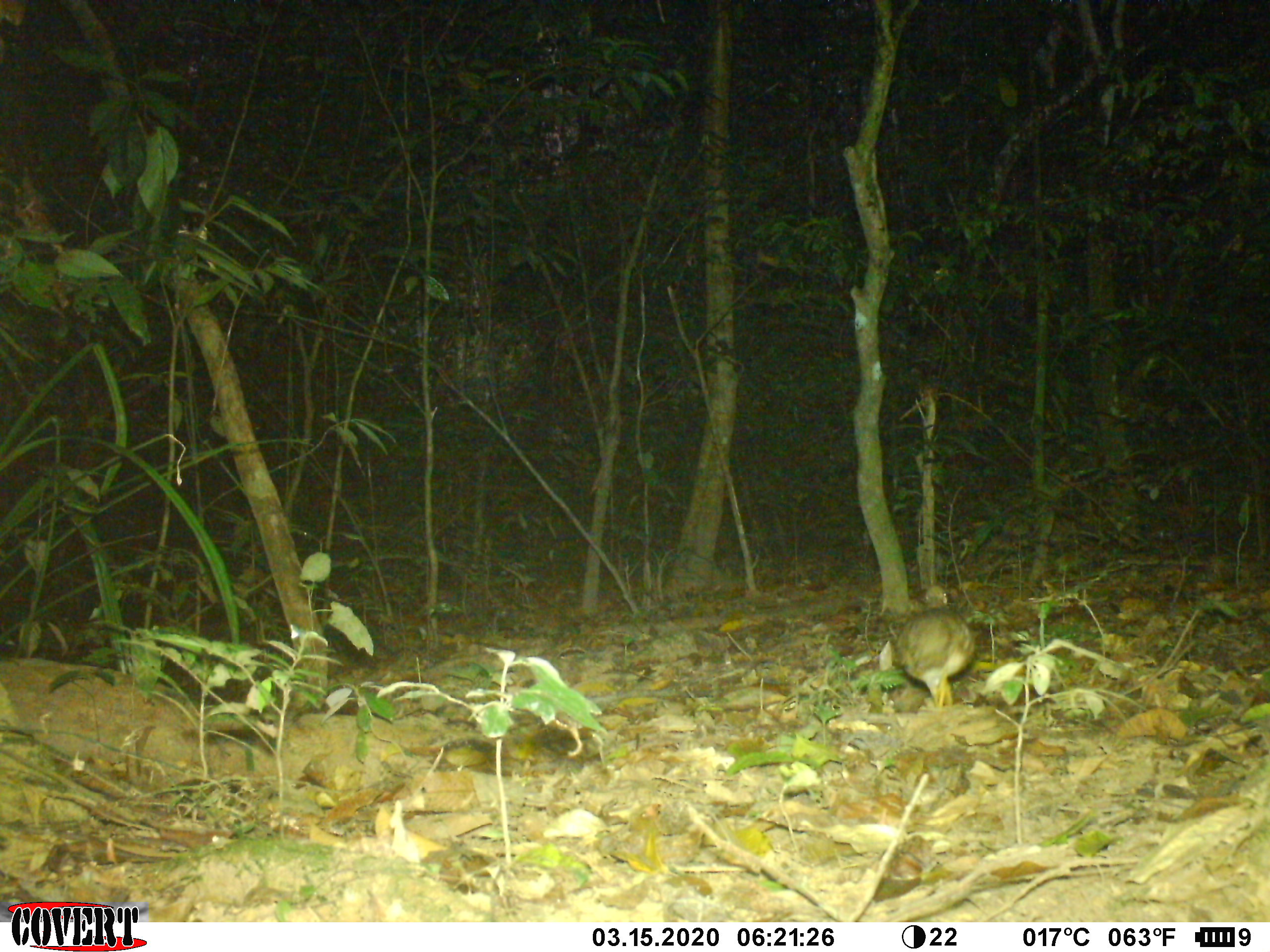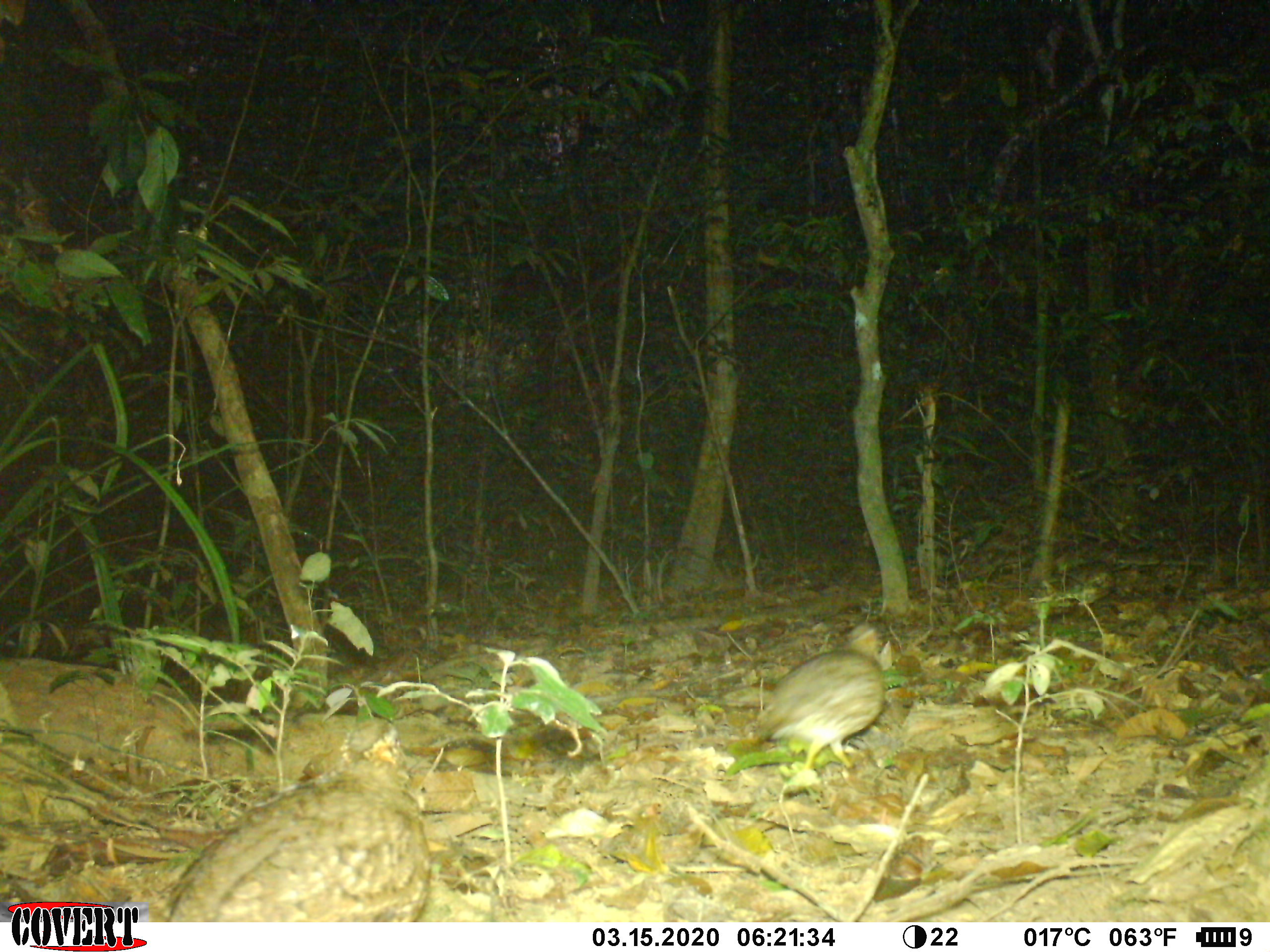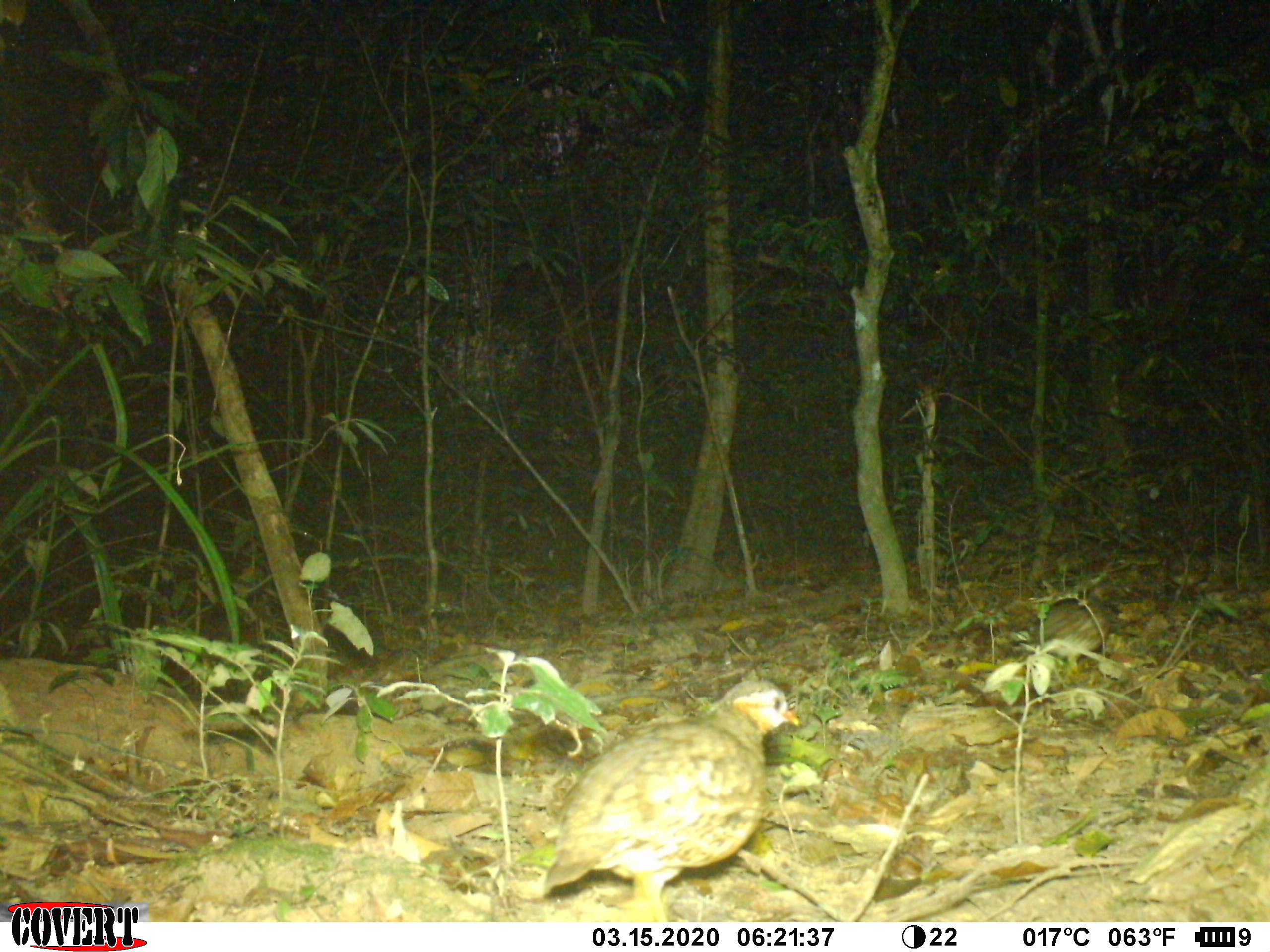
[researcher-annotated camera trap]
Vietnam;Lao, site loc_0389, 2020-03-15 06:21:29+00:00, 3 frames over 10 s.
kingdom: Animalia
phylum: Chordata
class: Aves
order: Galliformes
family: Phasianidae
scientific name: Phasianidae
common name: partridge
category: unidentified partridge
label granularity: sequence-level